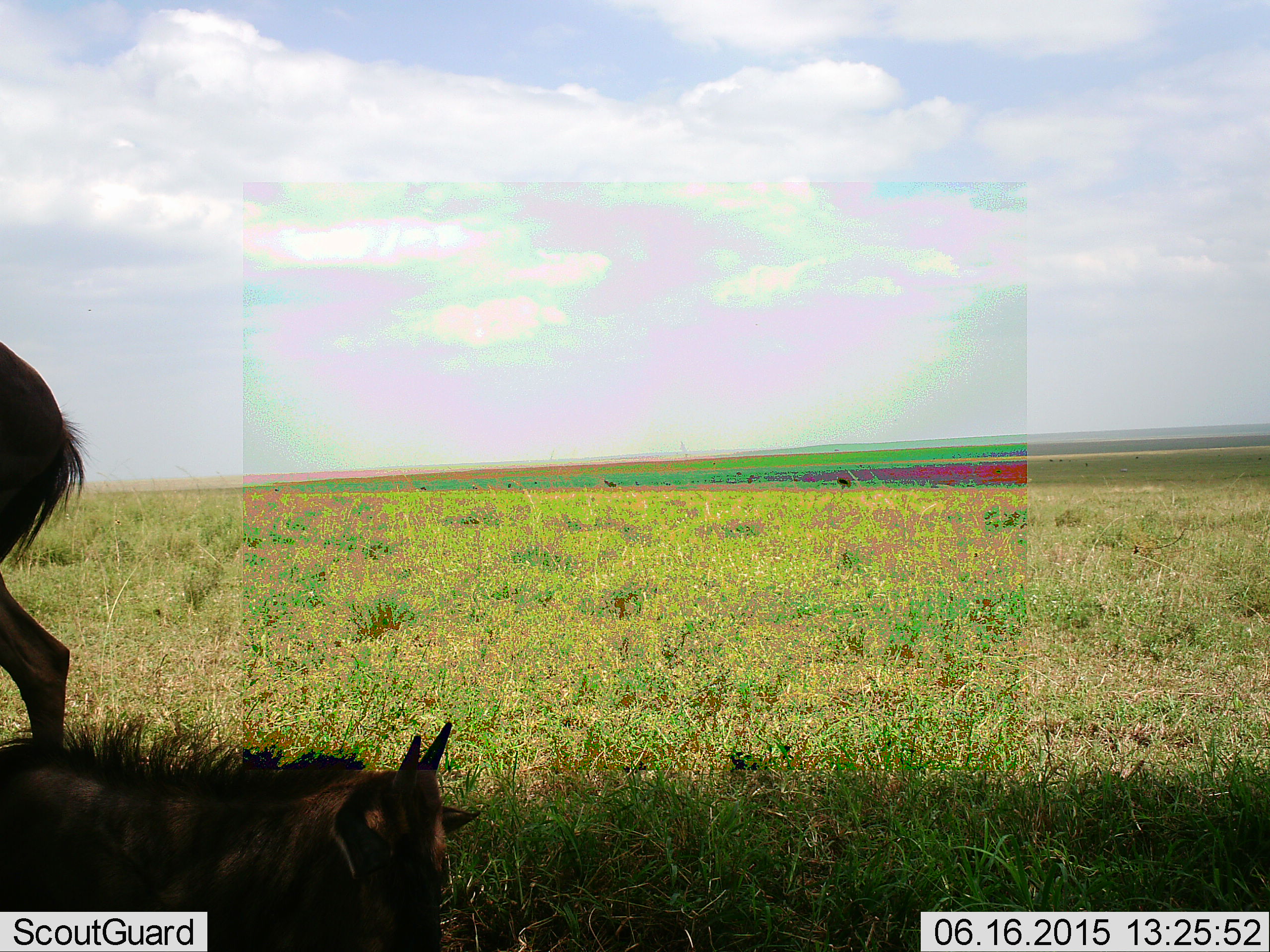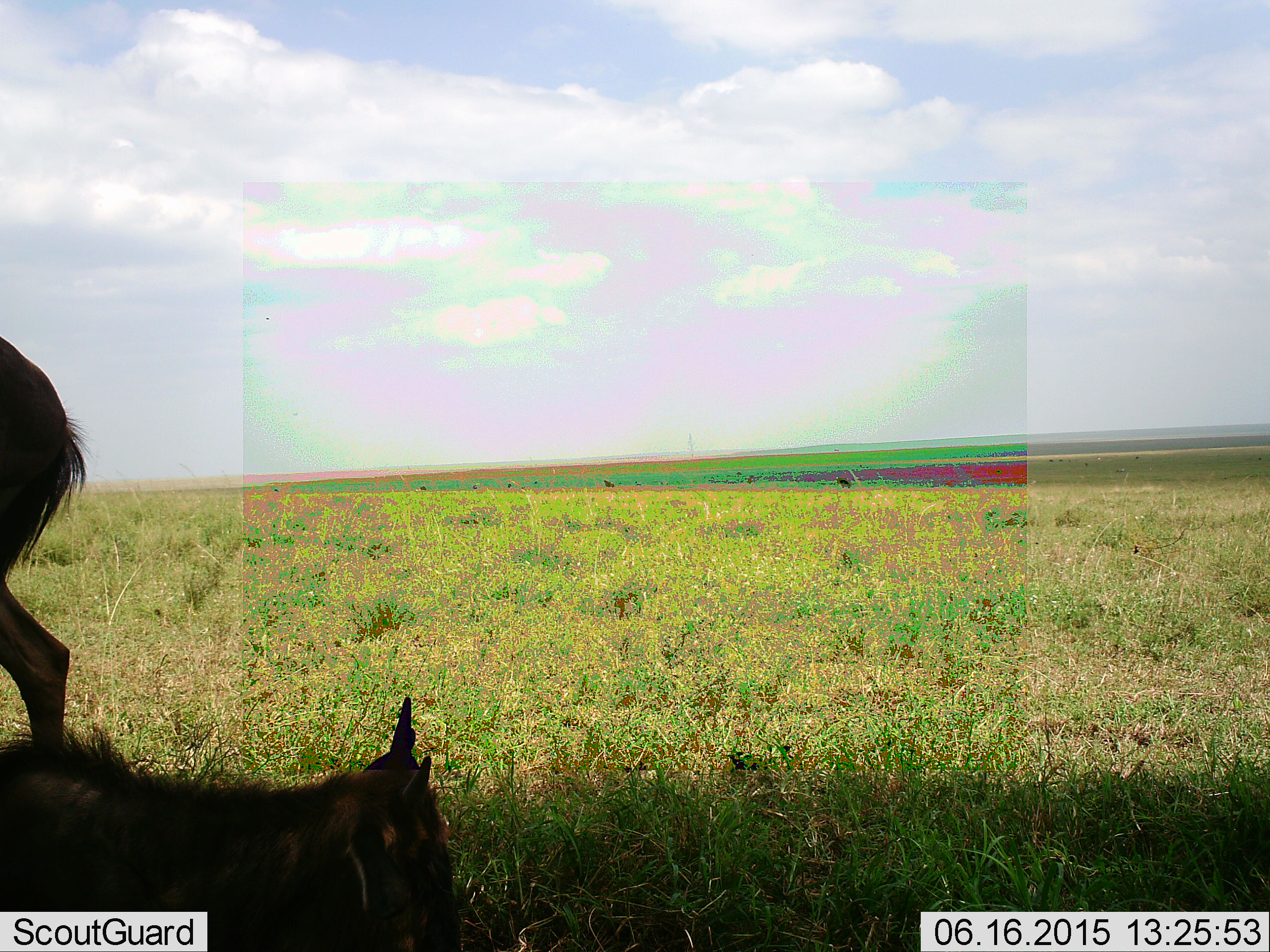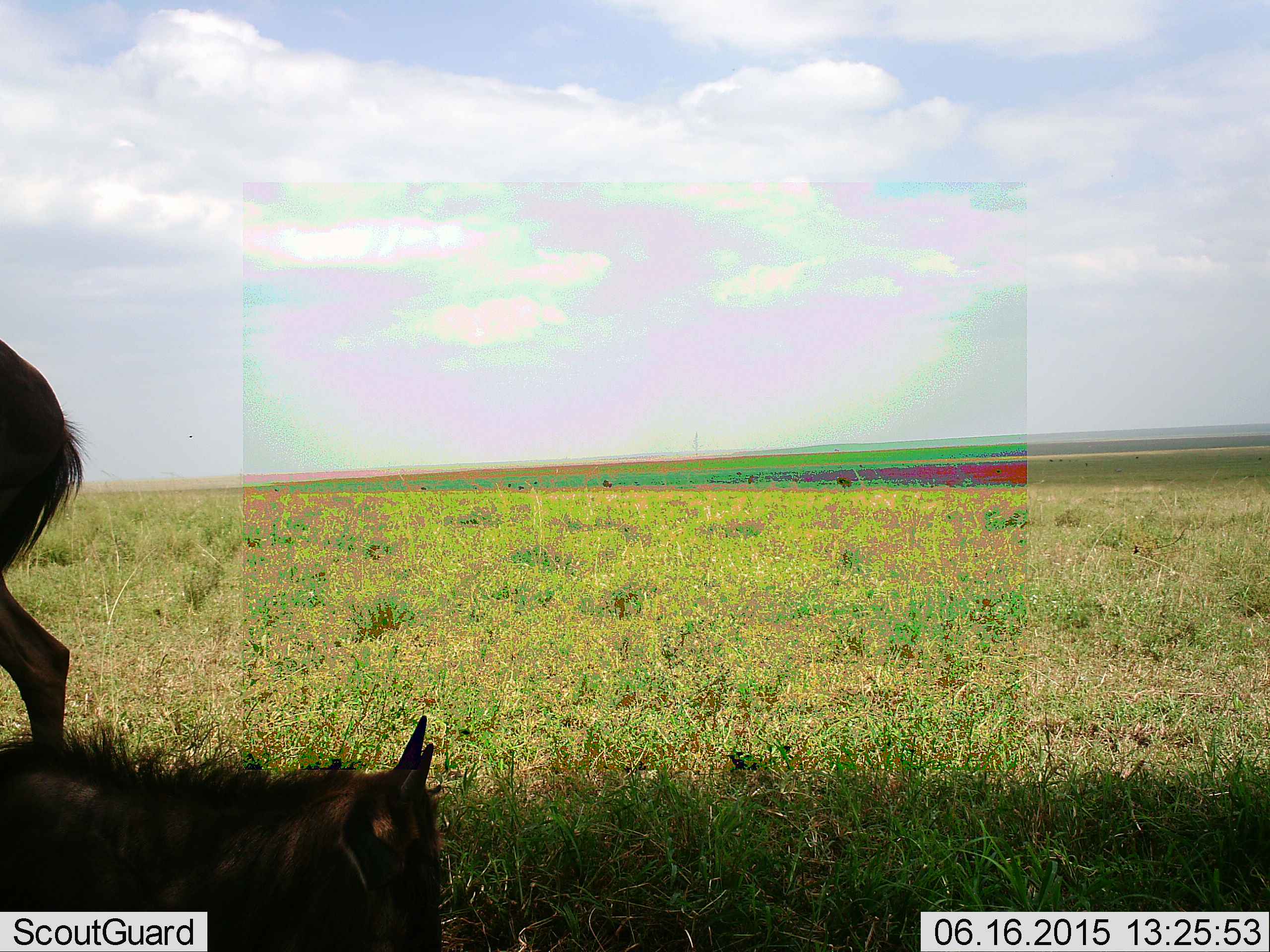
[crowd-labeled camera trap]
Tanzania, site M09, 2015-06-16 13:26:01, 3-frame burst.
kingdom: Animalia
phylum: Chordata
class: Mammalia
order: Artiodactyla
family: Bovidae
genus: Connochaetes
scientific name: Connochaetes taurinus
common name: blue wildebeest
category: wildebeest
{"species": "wildebeest (blue wildebeest) (Connochaetes taurinus)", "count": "2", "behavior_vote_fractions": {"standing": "90%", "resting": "90%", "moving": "0%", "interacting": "0%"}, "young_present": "40%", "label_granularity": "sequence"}